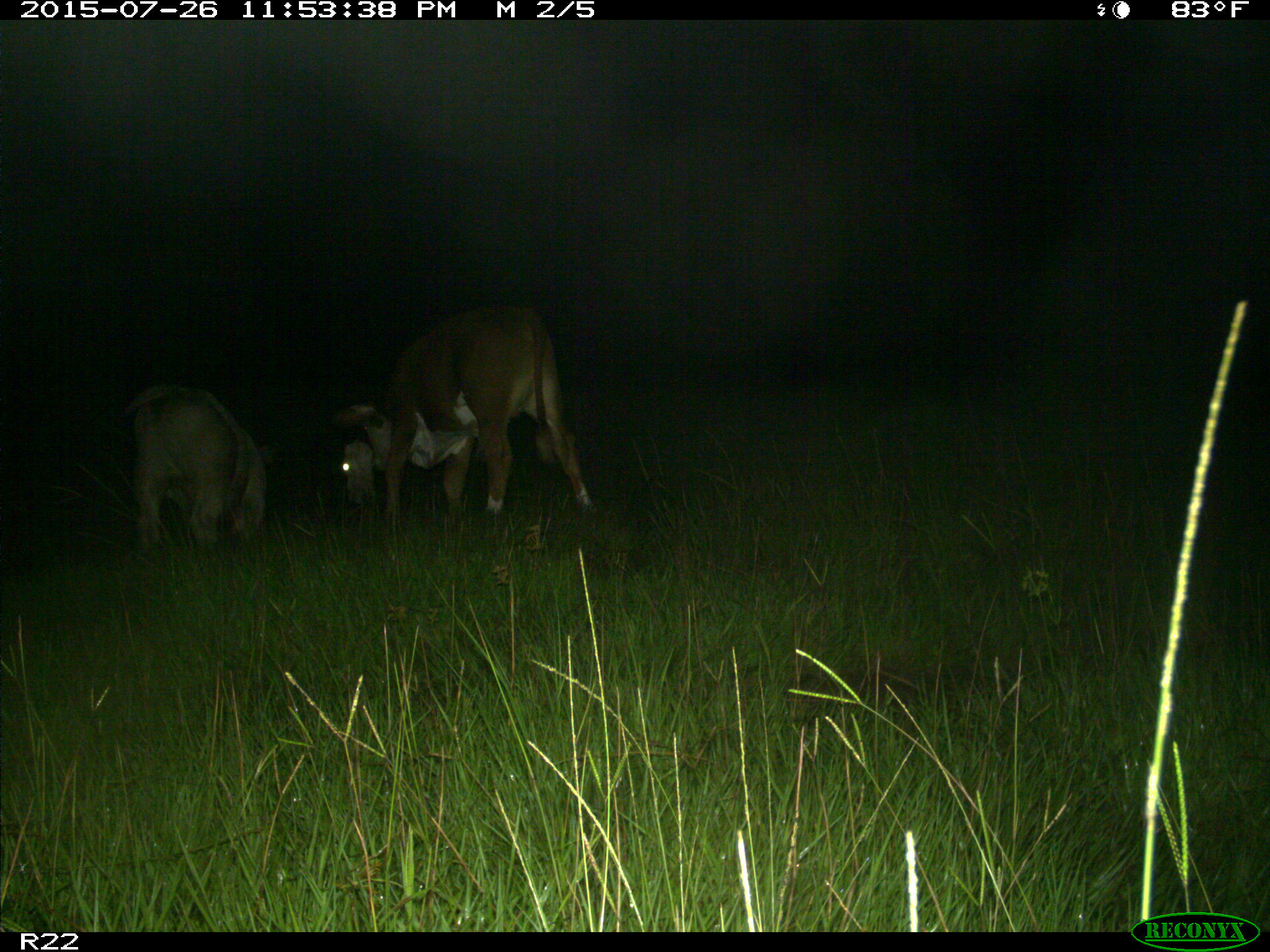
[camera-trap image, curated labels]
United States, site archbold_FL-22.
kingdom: Animalia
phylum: Chordata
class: Mammalia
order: Artiodactyla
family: Bovidae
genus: Bos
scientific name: Bos taurus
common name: domestic cow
Bos taurus (domestic cow).